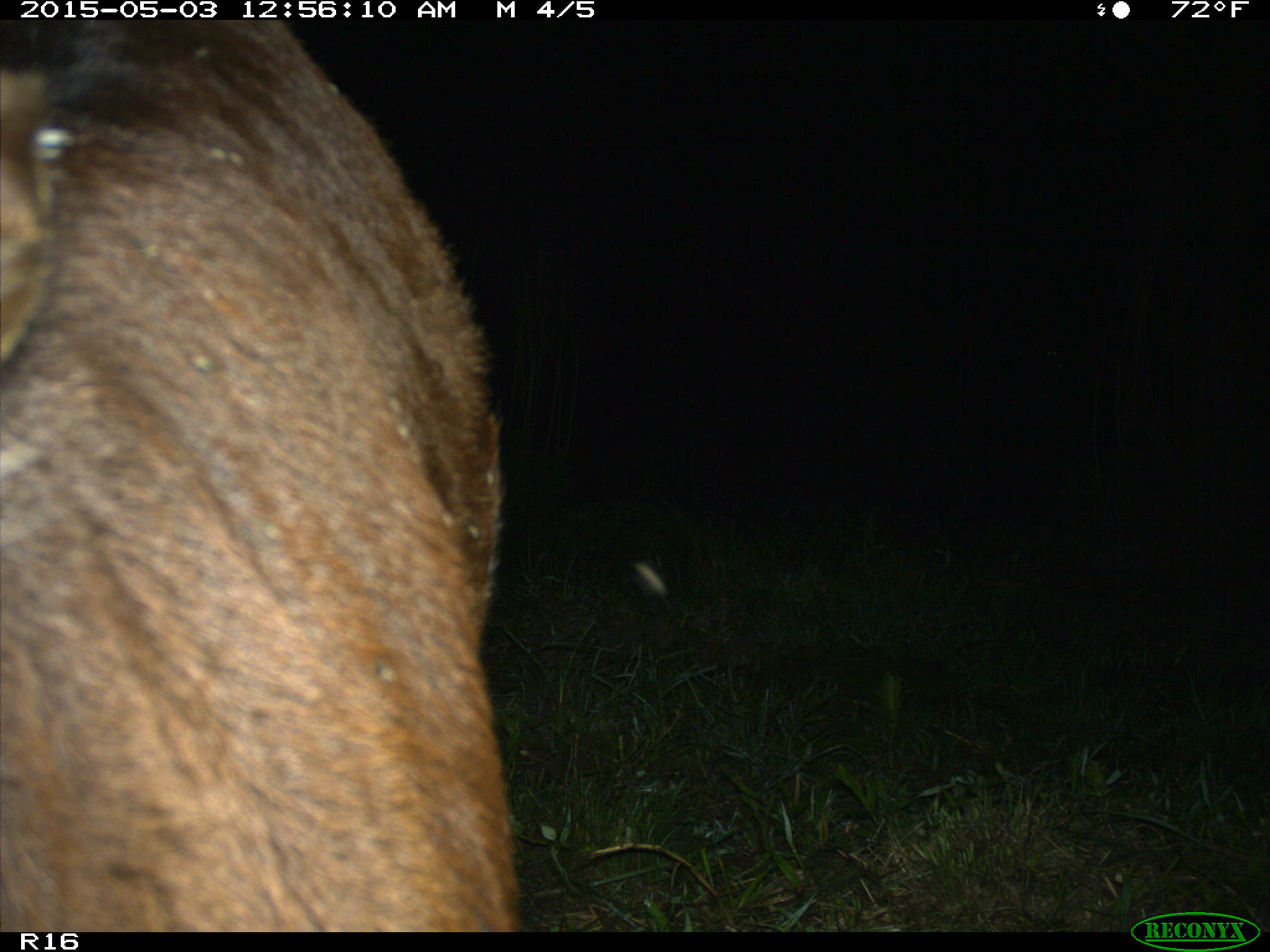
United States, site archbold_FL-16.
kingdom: Animalia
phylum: Chordata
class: Mammalia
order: Artiodactyla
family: Bovidae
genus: Bos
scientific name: Bos taurus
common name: domestic cow